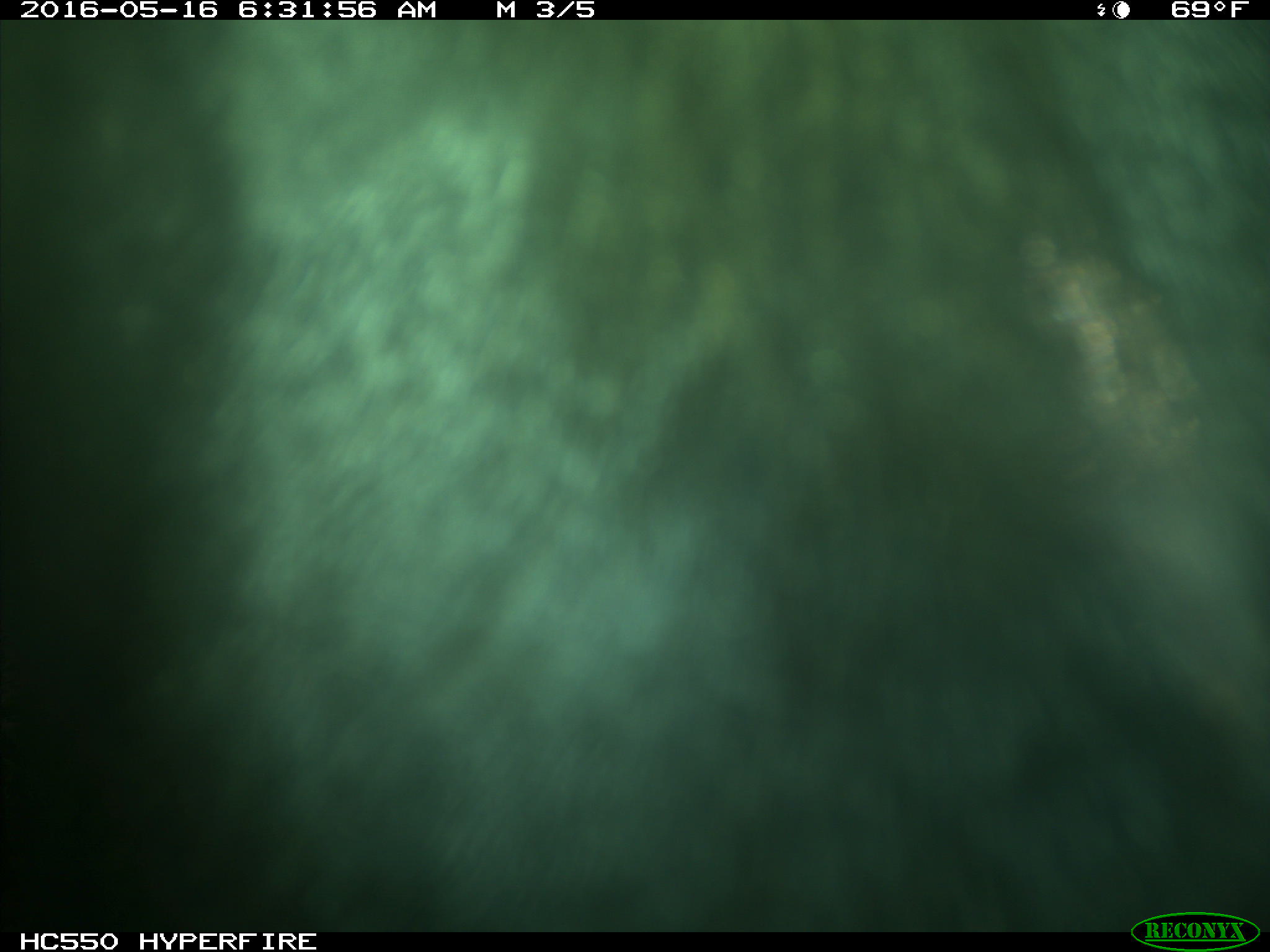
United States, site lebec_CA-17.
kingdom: Animalia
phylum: Chordata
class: Mammalia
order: Artiodactyla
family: Bovidae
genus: Bos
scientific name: Bos taurus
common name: domestic cow